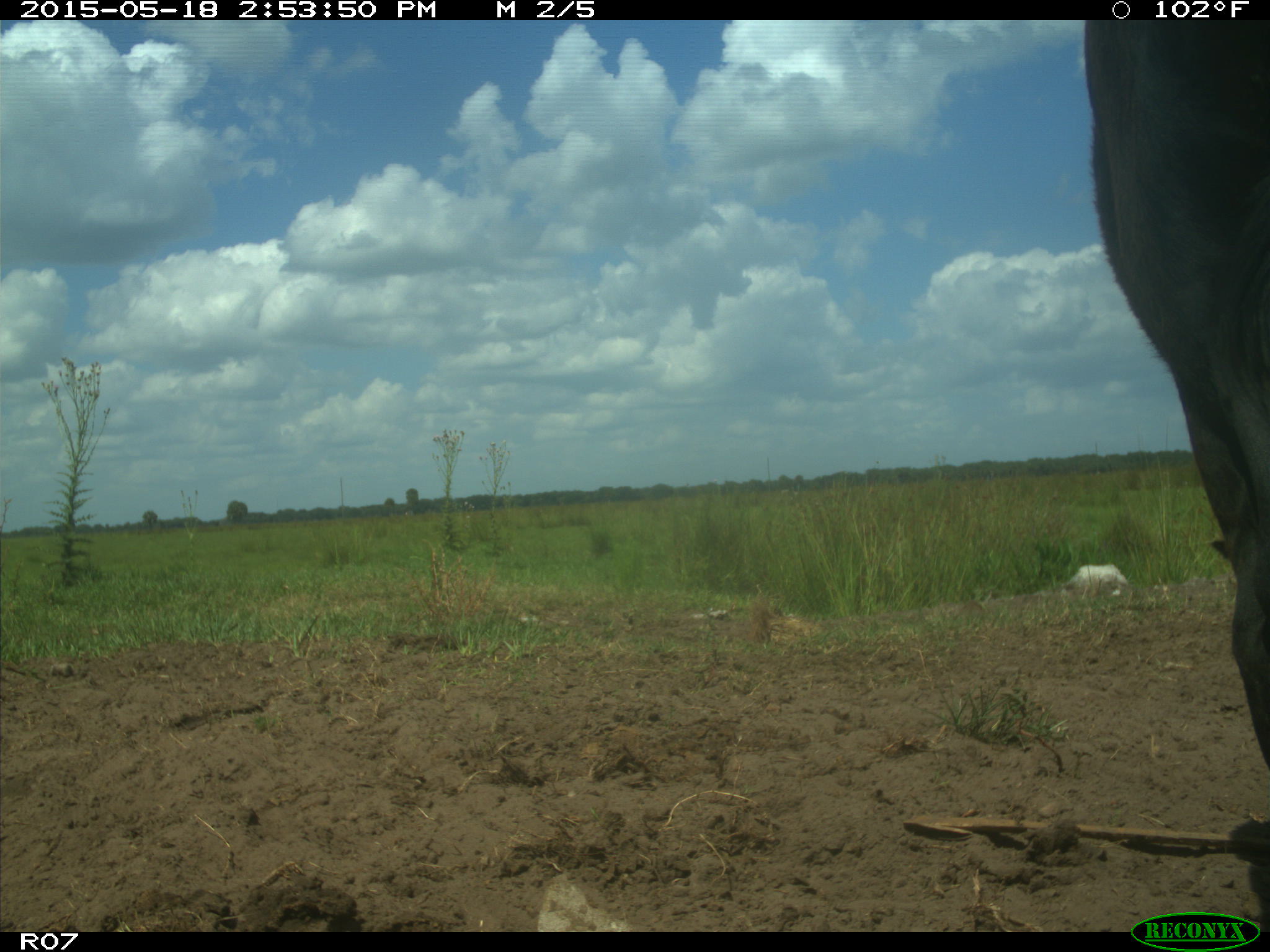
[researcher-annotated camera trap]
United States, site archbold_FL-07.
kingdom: Animalia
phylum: Chordata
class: Mammalia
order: Artiodactyla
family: Bovidae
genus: Bos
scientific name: Bos taurus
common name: domestic cow